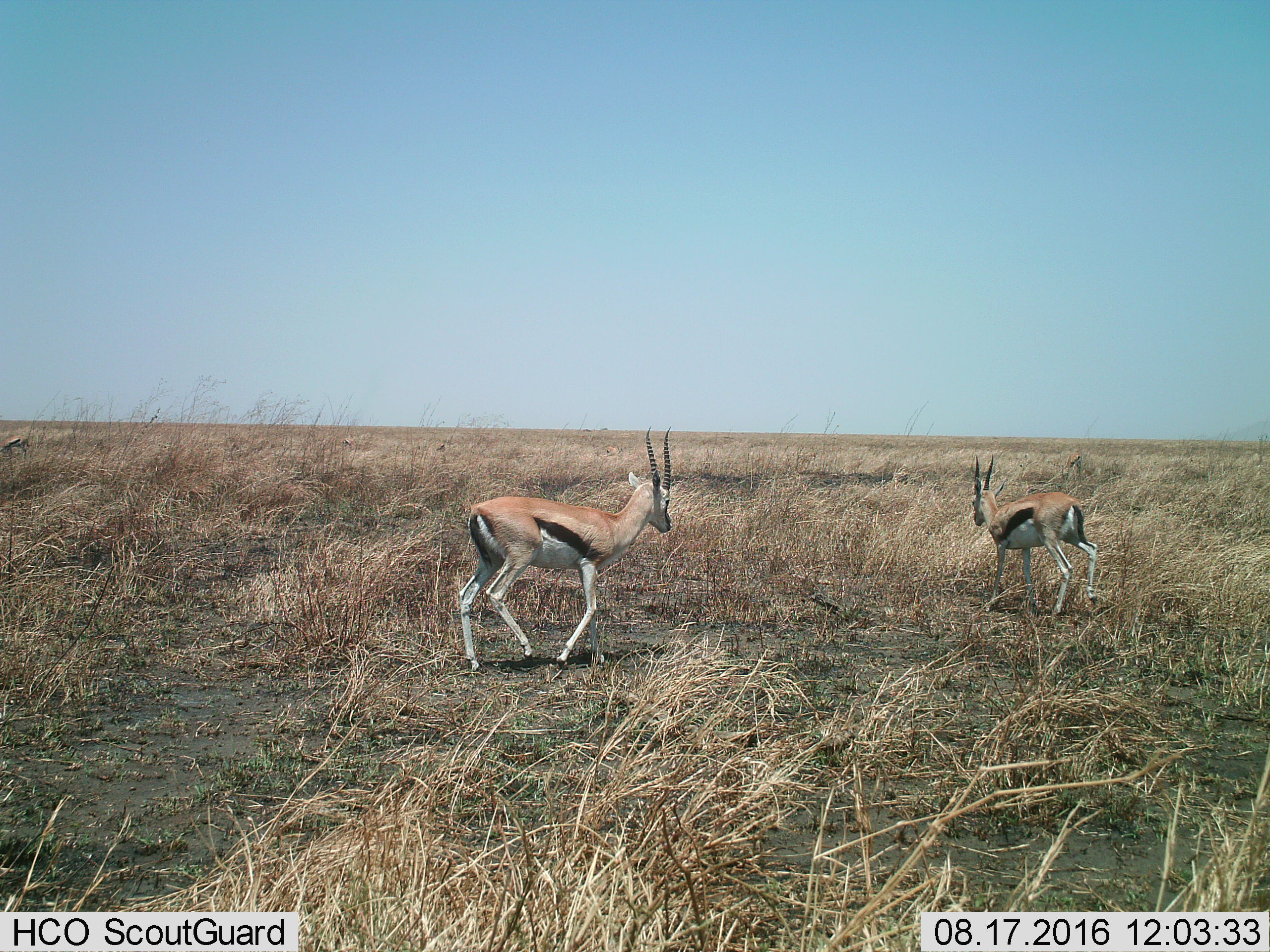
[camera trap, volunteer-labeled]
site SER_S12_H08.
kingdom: Animalia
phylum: Chordata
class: Mammalia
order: Artiodactyla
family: Bovidae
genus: Eudorcas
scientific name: Eudorcas thomsonii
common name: thomson's gazelle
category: gazellethomsons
Gazellethomsons (thomson's gazelle) (Eudorcas thomsonii), count 2. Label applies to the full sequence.